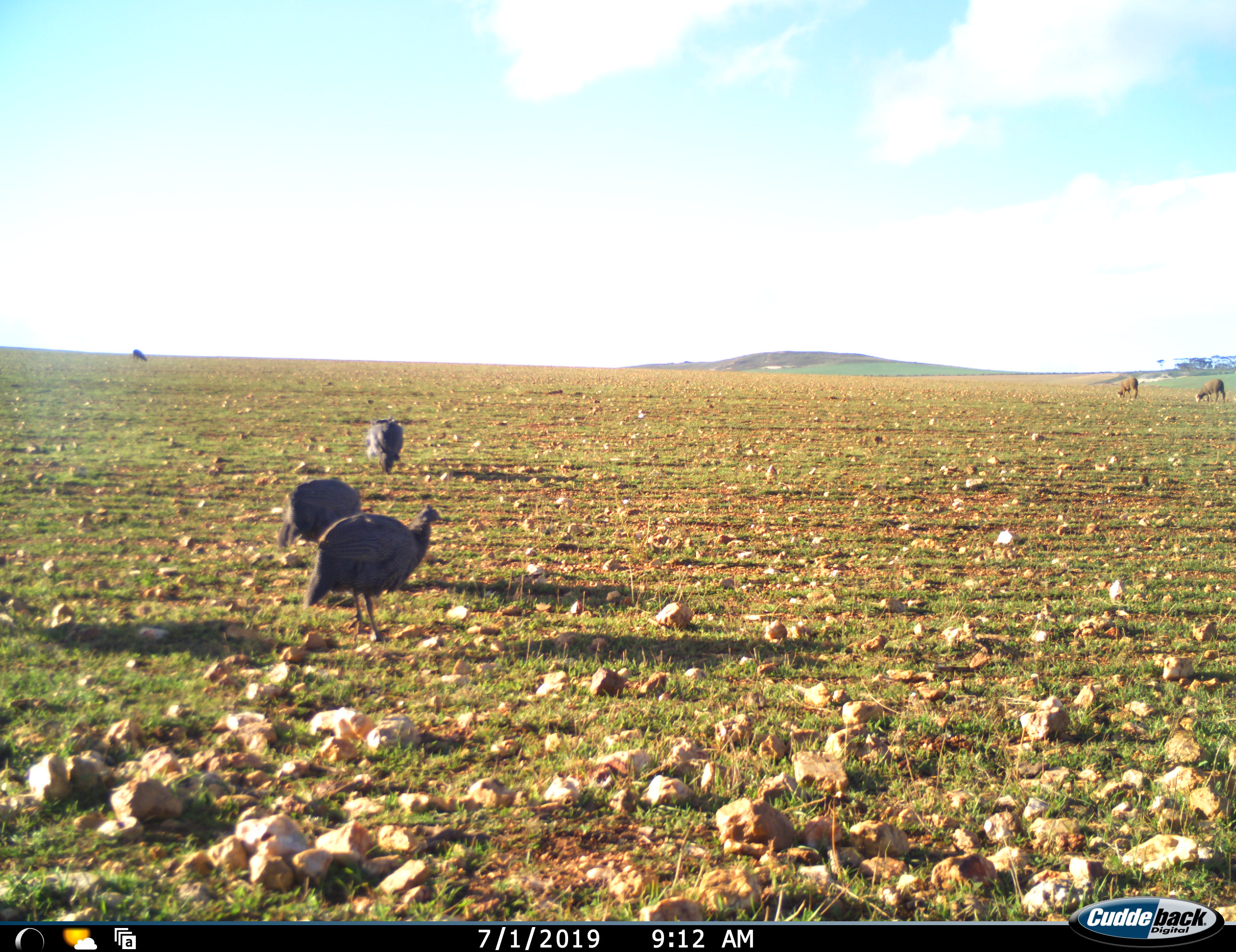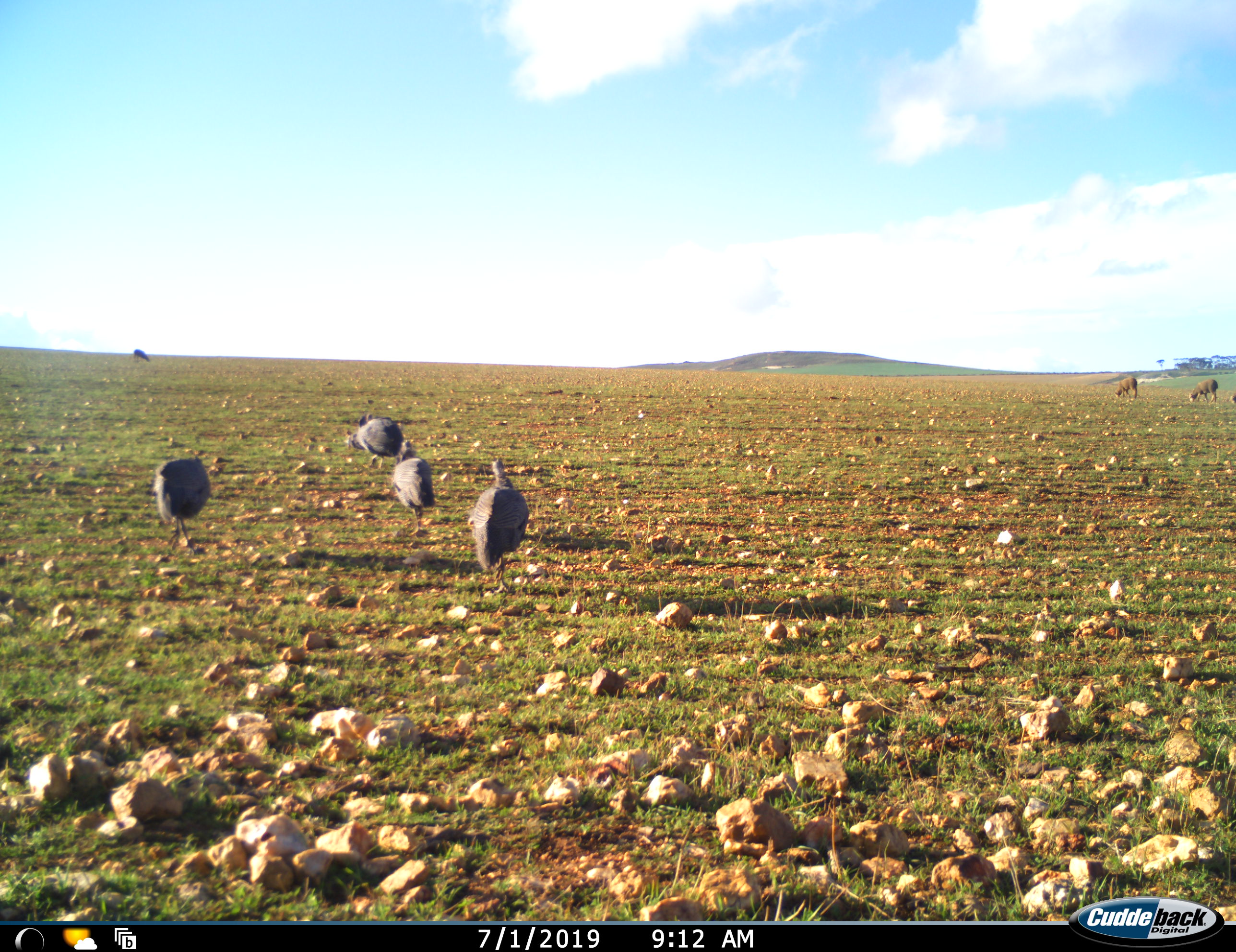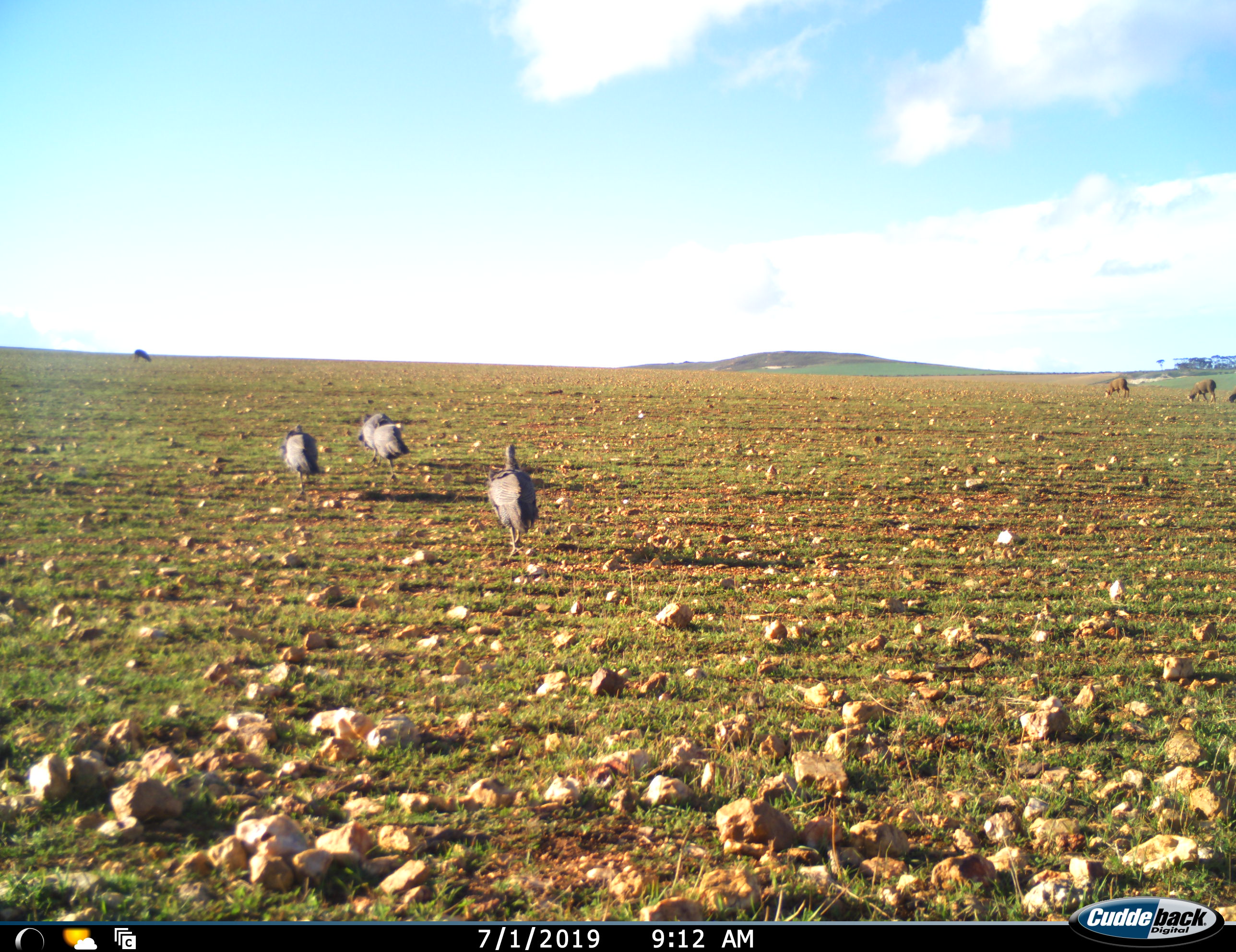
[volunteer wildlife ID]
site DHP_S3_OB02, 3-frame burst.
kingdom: Animalia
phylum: Chordata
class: Aves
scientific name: Aves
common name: bird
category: birdother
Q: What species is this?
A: Birdother (bird) (Aves).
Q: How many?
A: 4.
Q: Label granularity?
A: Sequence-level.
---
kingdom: Animalia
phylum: Chordata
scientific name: Vertebrata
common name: domestic animal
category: domesticanimal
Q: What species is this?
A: Domesticanimal (domestic animal) (Vertebrata).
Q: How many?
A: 4.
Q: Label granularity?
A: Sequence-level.